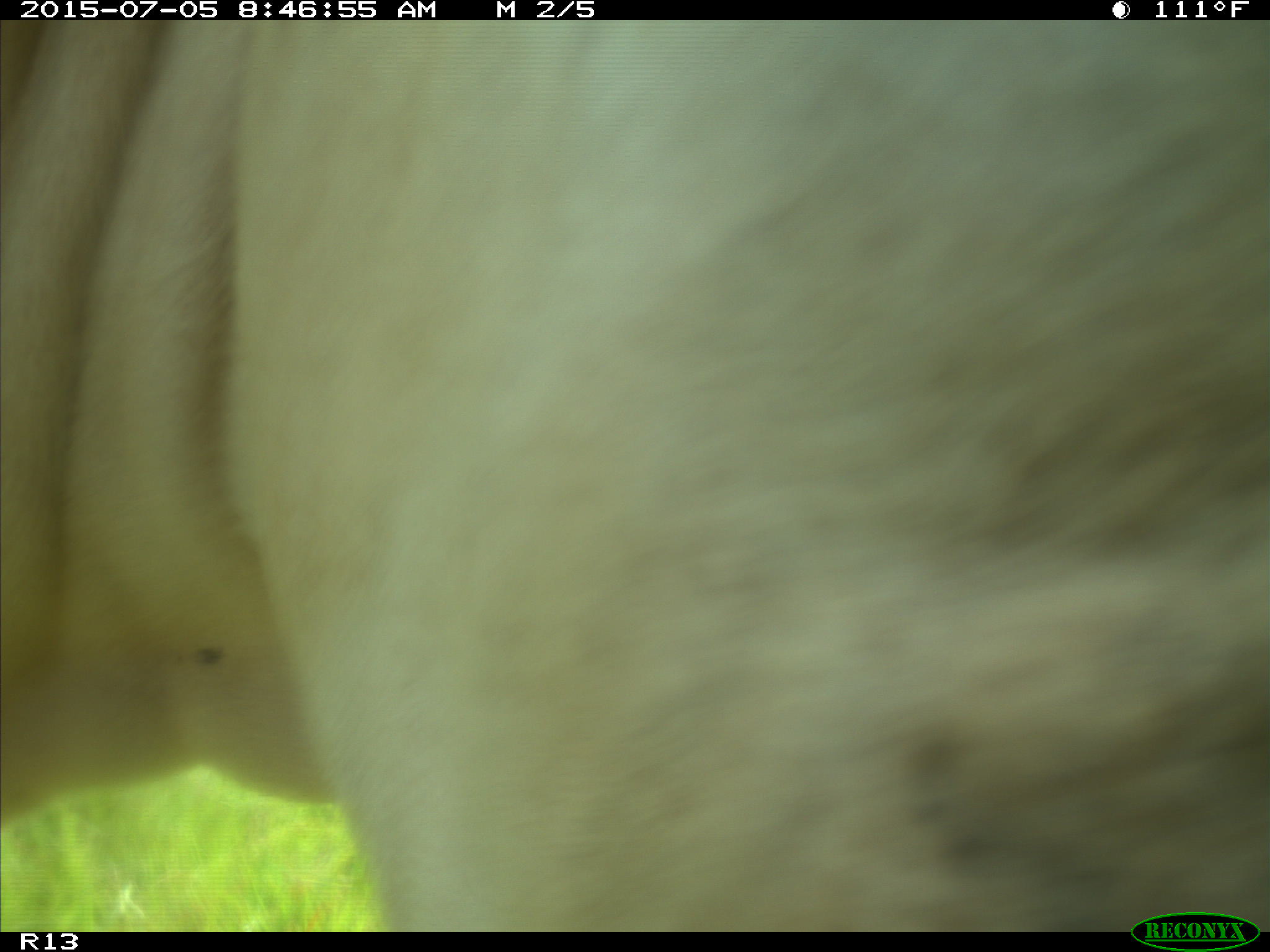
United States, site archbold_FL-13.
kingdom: Animalia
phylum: Chordata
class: Mammalia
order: Artiodactyla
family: Bovidae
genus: Bos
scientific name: Bos taurus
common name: domestic cow